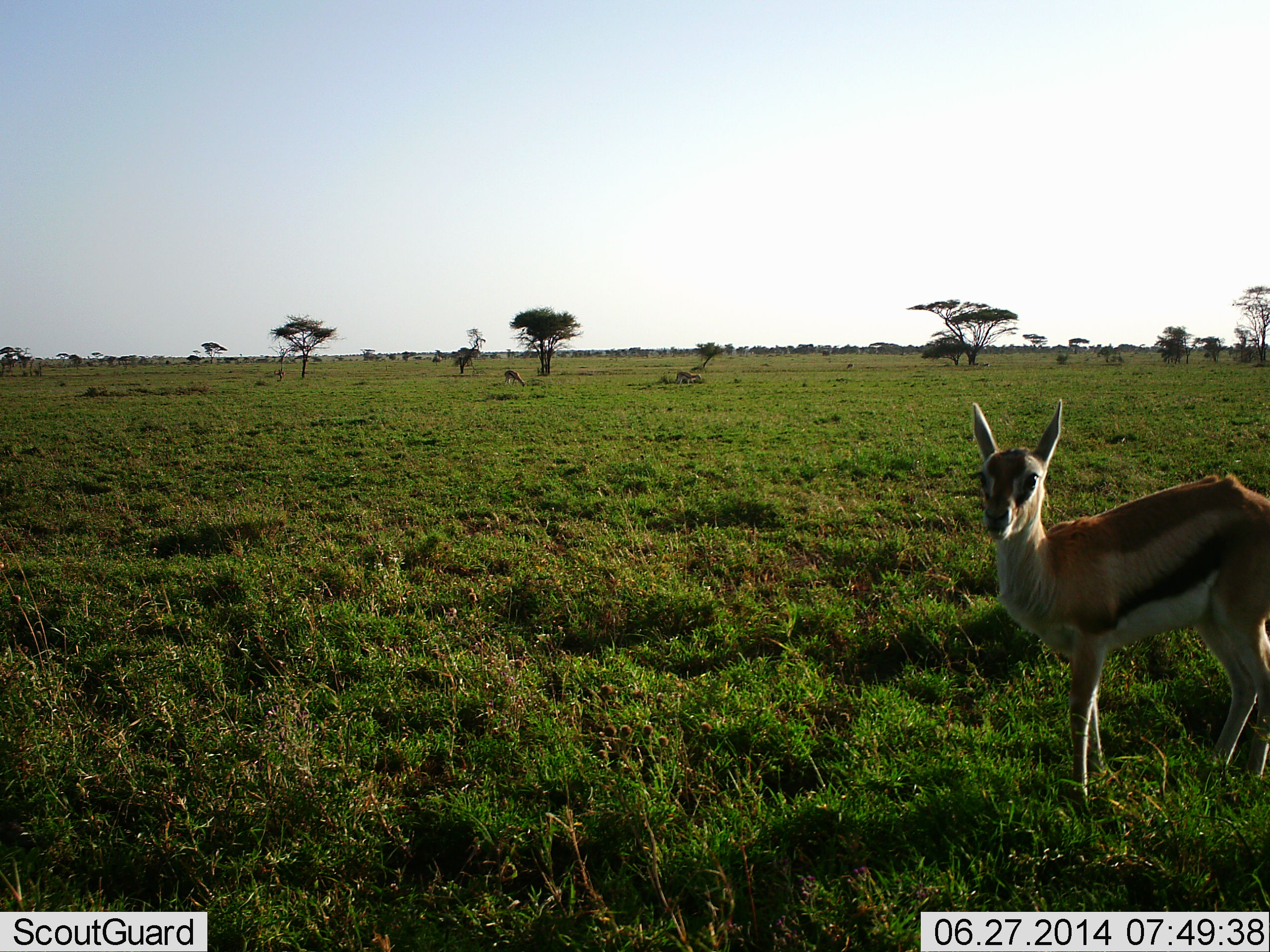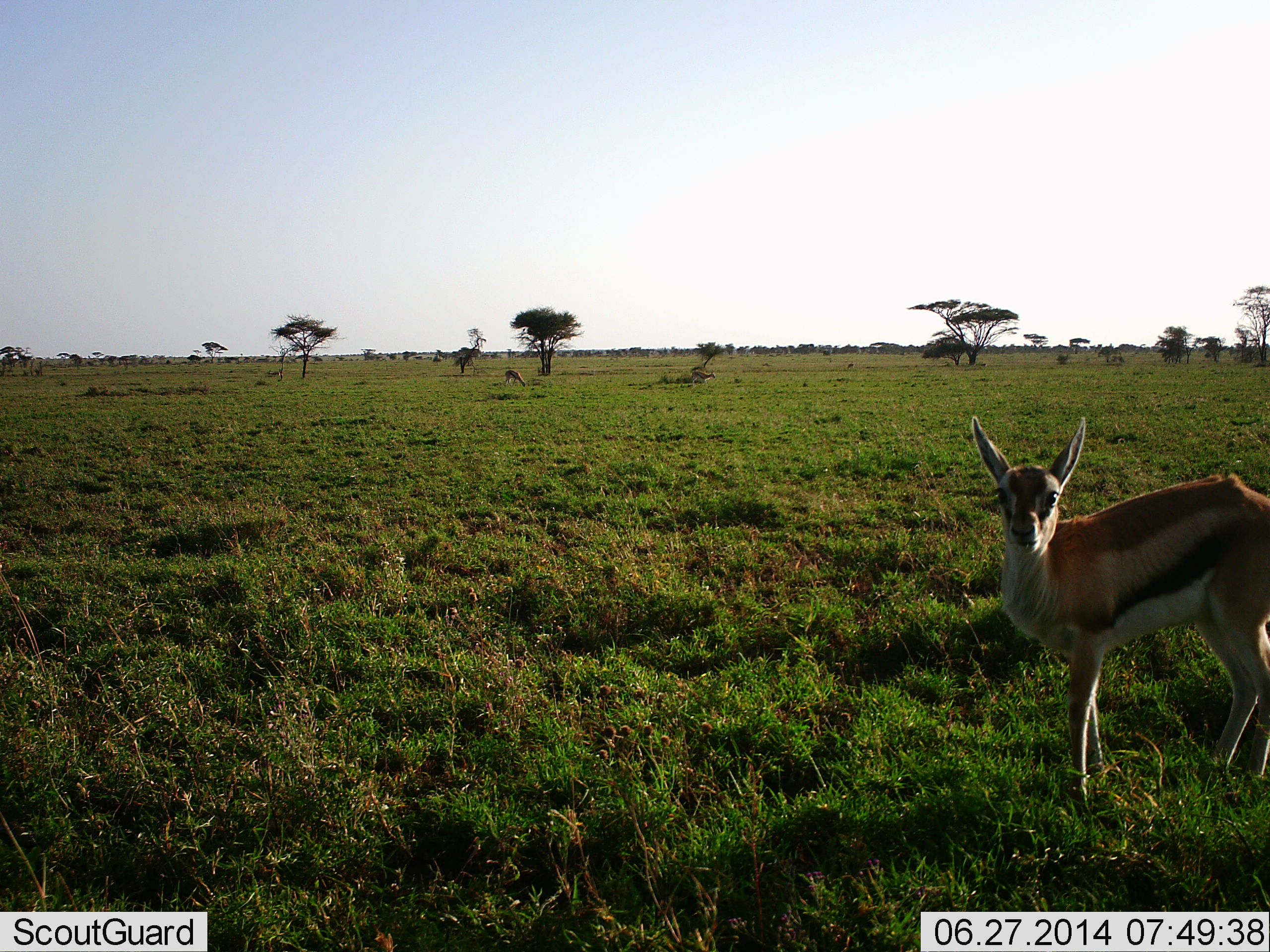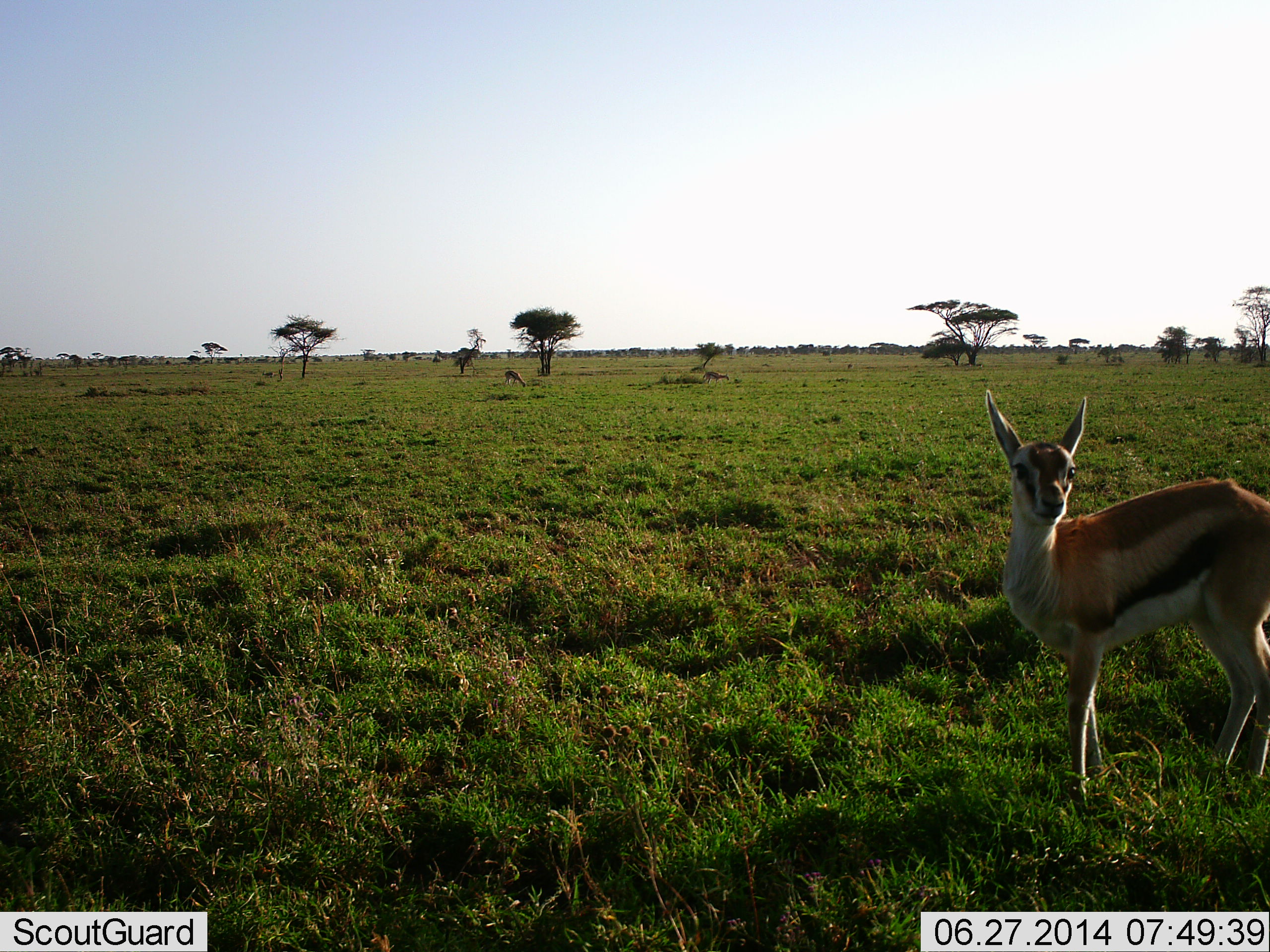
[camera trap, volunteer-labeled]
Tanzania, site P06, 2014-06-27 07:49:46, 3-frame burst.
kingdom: Animalia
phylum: Chordata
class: Mammalia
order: Artiodactyla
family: Bovidae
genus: Eudorcas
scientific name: Eudorcas thomsonii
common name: thomson's gazelle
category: gazellethomsons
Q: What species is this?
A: Gazellethomsons (thomson's gazelle) (Eudorcas thomsonii).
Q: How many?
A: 2.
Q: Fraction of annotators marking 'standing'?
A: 100%.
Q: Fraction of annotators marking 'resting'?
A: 0%.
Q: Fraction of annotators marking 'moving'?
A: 32%.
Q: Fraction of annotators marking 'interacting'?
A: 7%.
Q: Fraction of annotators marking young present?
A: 25%.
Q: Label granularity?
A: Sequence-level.